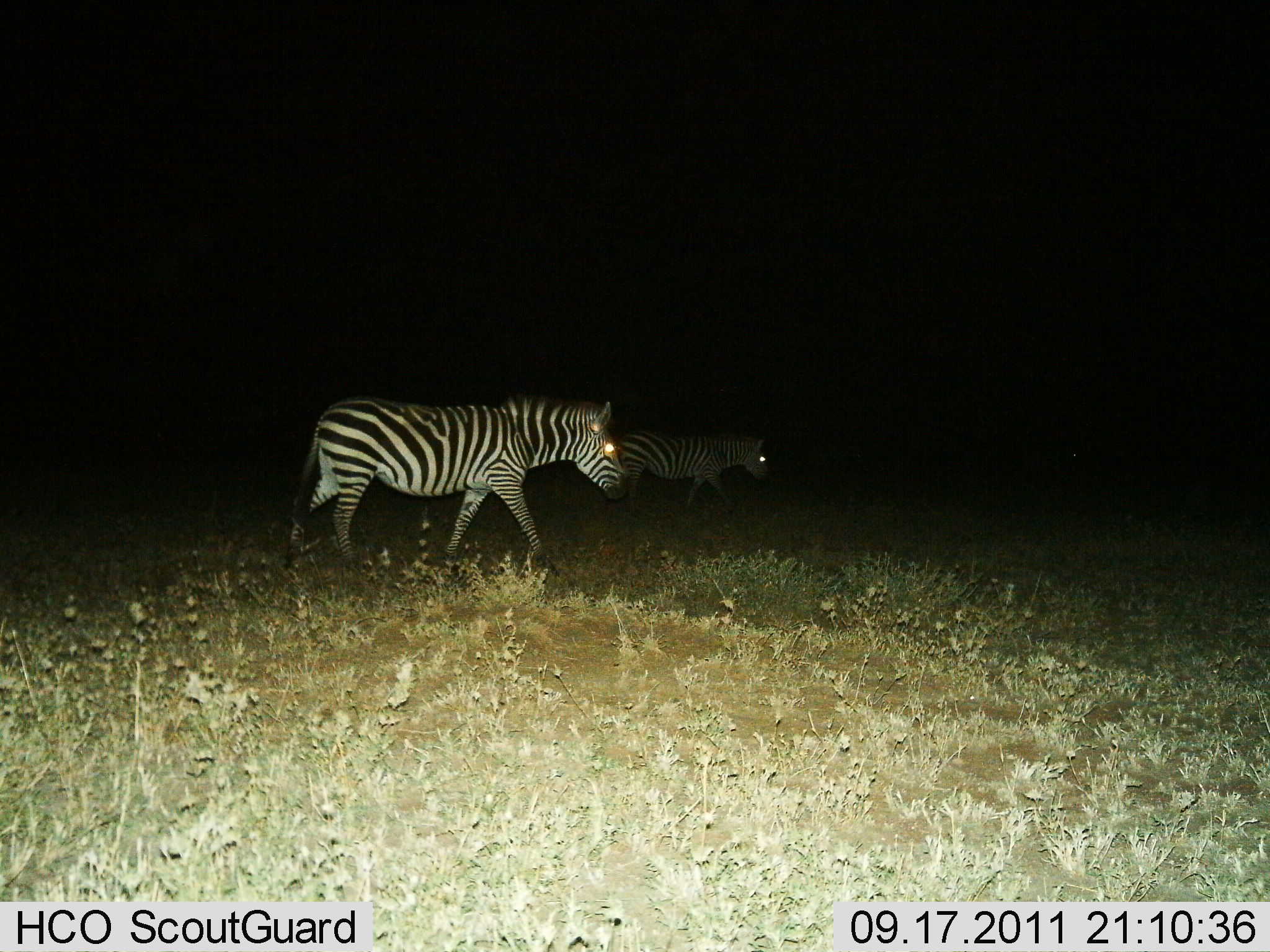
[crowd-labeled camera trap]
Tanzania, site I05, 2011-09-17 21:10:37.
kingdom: Animalia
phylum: Chordata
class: Mammalia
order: Perissodactyla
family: Equidae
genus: Equus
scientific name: Equus quagga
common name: plains zebra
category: zebra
Zebra (plains zebra) (Equus quagga), count 2. Behavior (volunteer vote fractions): standing 9%, resting 0%, moving 91%, interacting 0%. Young present (vote fraction): 0%. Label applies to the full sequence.